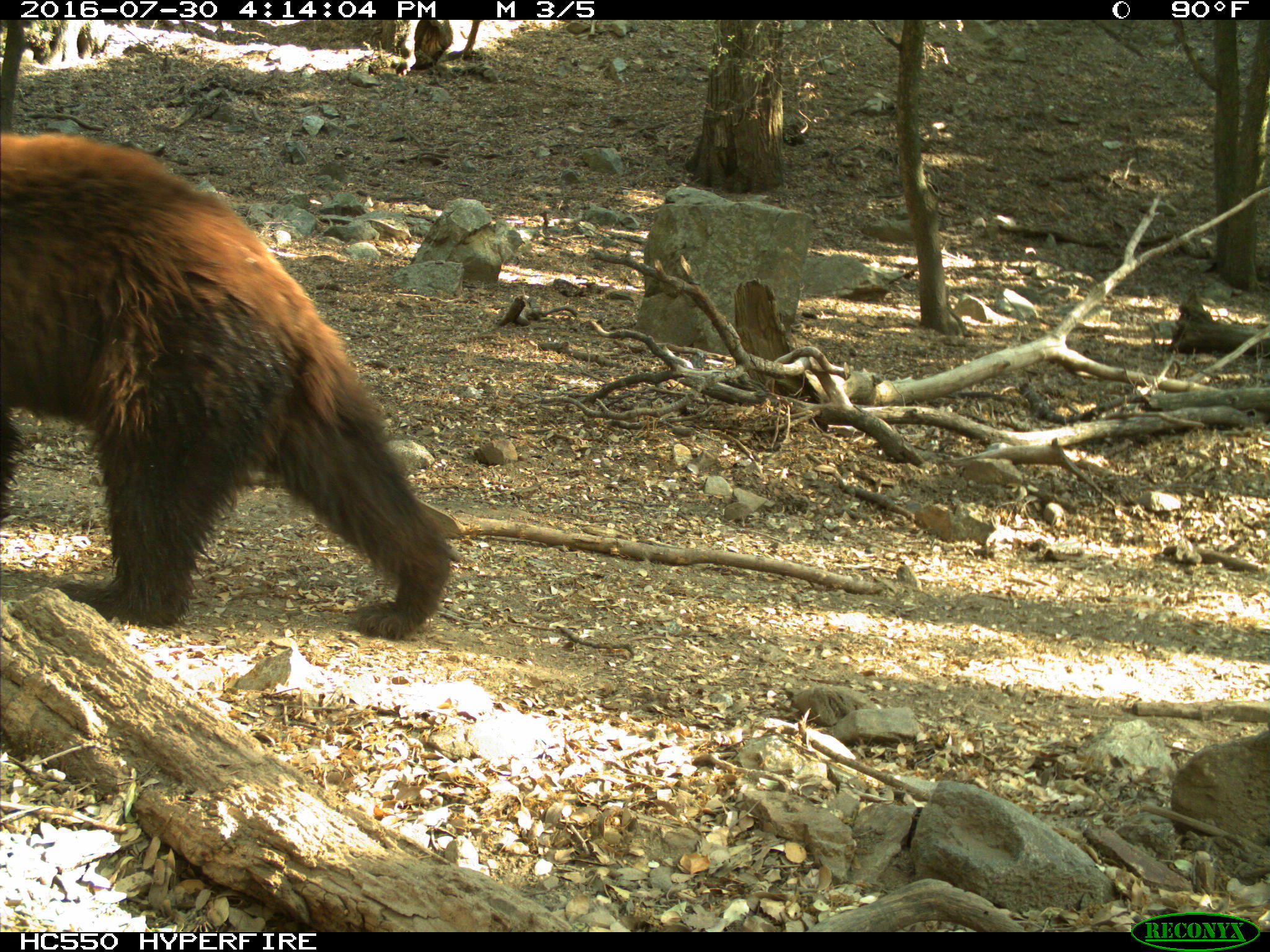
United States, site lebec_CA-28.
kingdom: Animalia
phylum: Chordata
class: Mammalia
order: Carnivora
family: Ursidae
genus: Ursus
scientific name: Ursus americanus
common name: american black bear